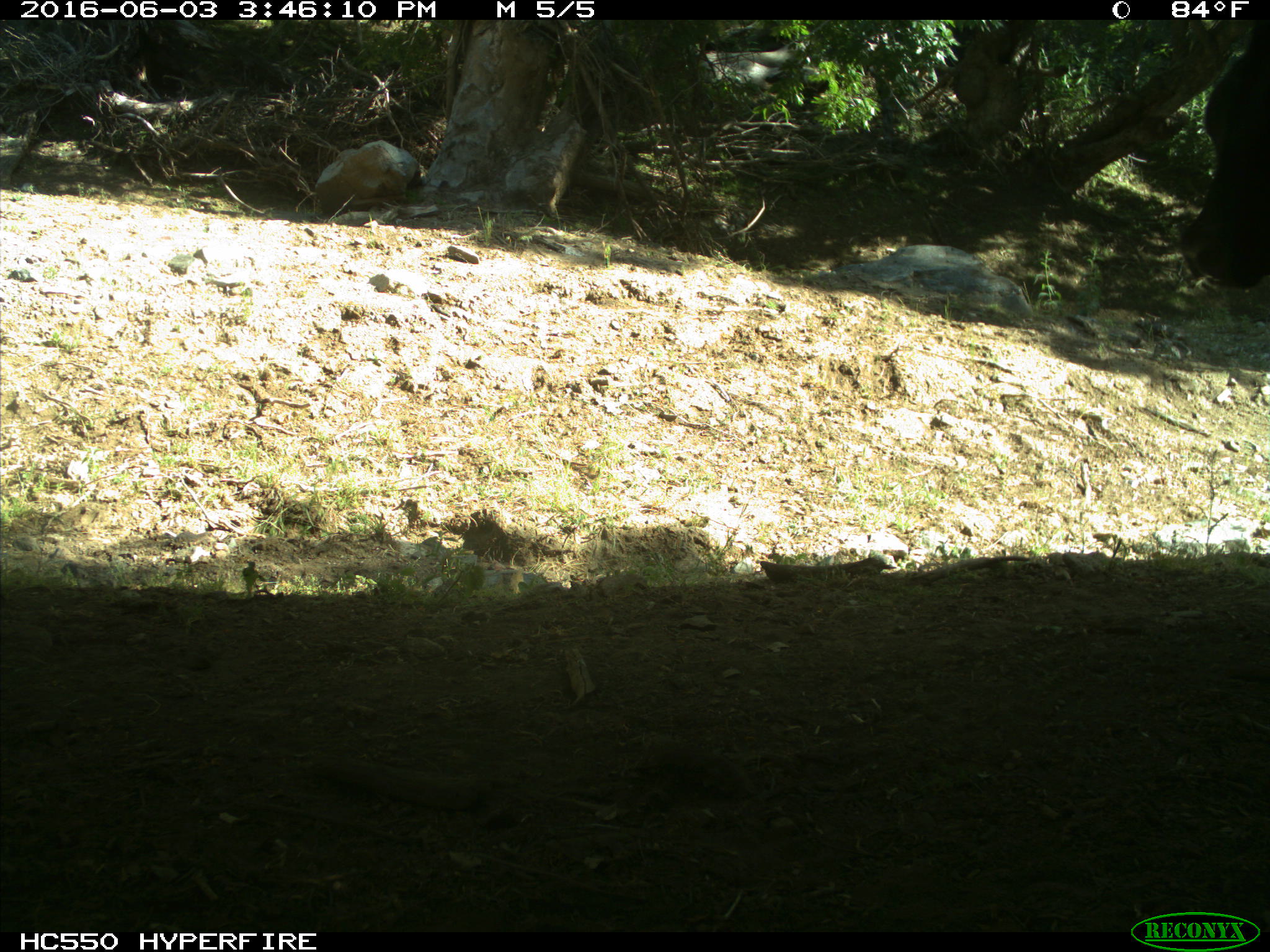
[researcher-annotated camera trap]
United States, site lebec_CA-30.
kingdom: Animalia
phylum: Chordata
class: Mammalia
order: Artiodactyla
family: Bovidae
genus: Bos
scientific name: Bos taurus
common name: domestic cow